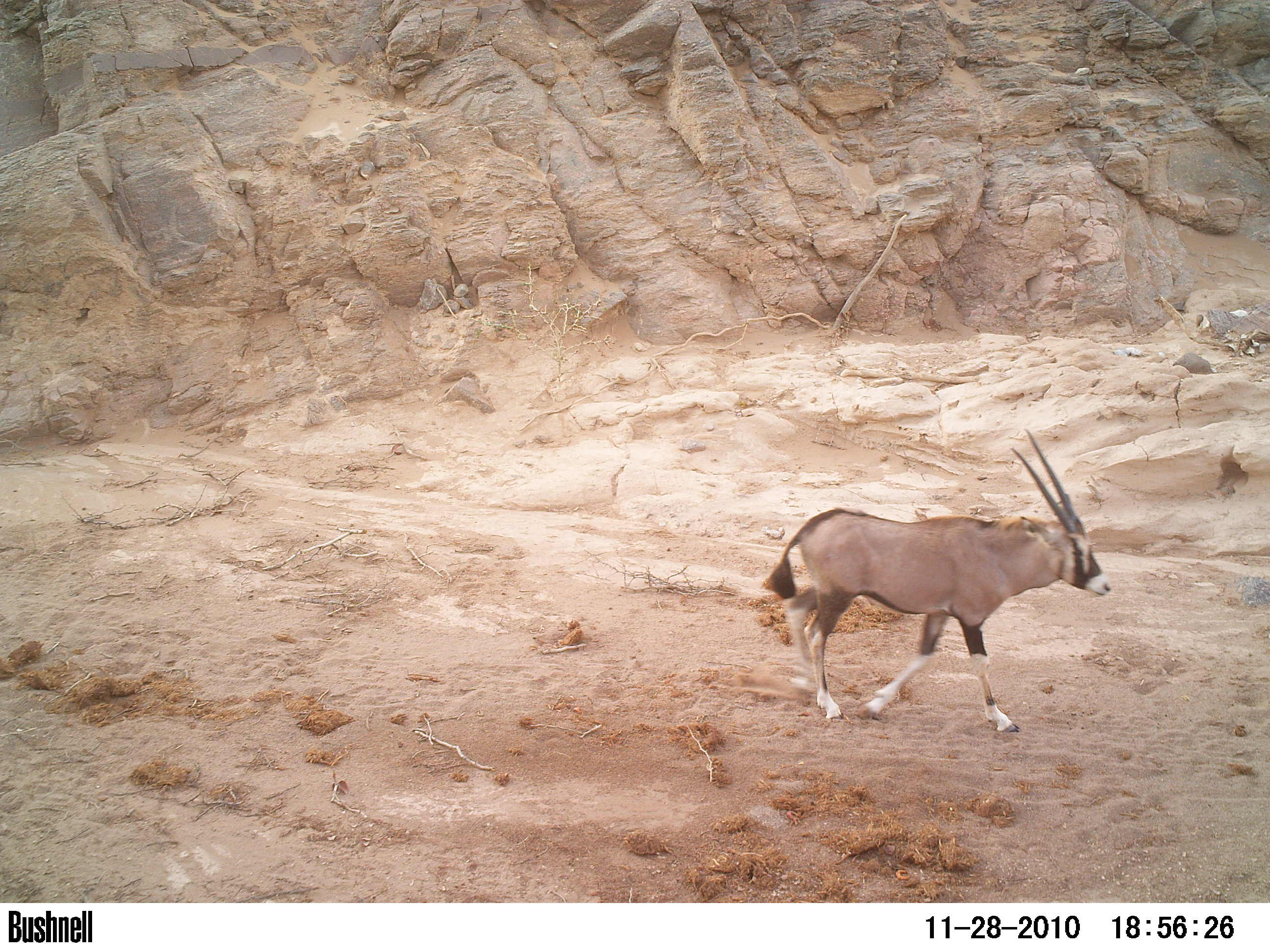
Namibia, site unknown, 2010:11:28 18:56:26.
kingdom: Animalia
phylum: Chordata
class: Mammalia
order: Artiodactyla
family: Bovidae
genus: Oryx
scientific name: Oryx gazella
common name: gemsbok